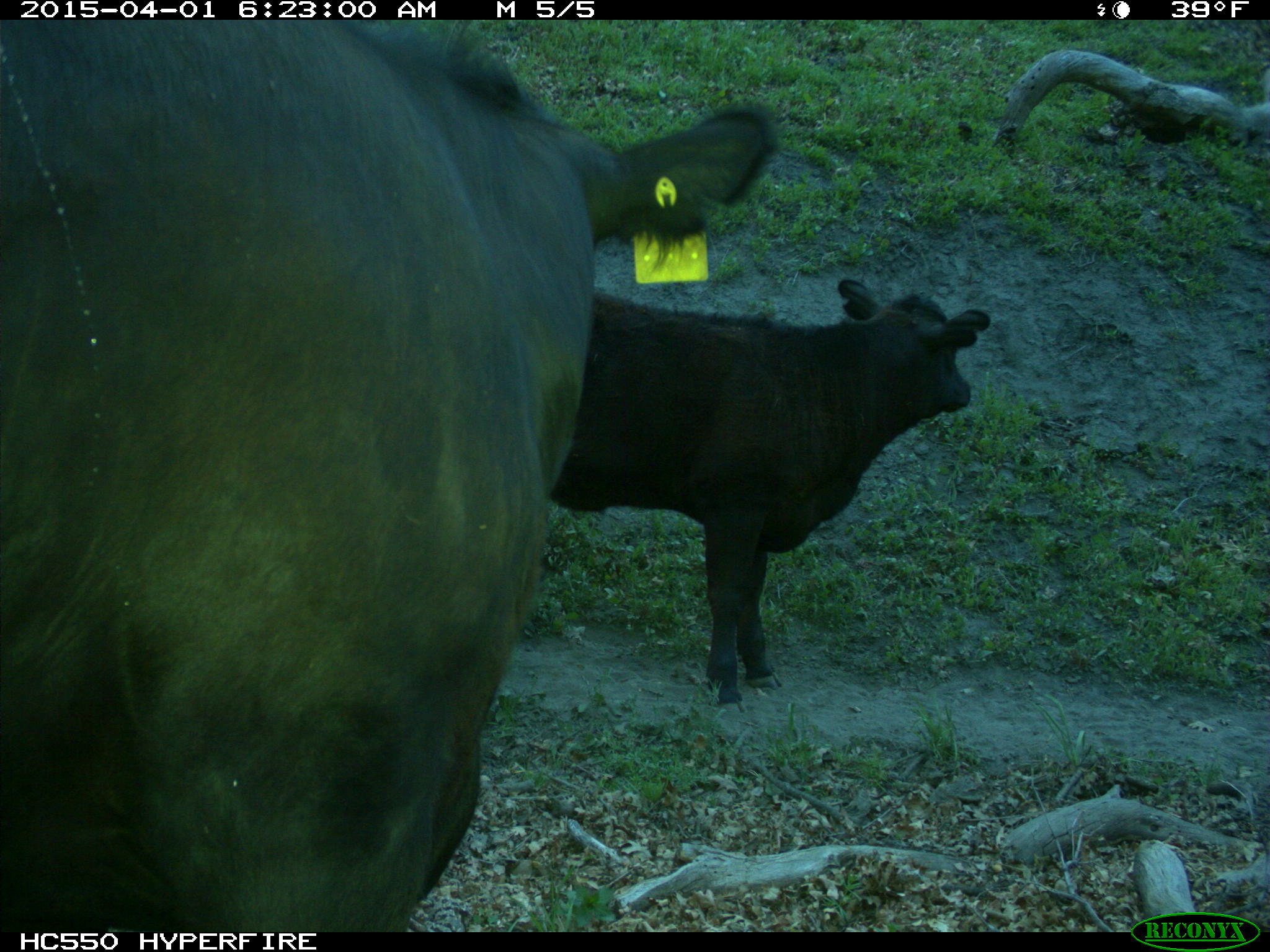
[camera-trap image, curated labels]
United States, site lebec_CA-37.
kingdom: Animalia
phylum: Chordata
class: Mammalia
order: Artiodactyla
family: Bovidae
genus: Bos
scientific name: Bos taurus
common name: domestic cow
Bos taurus (domestic cow).